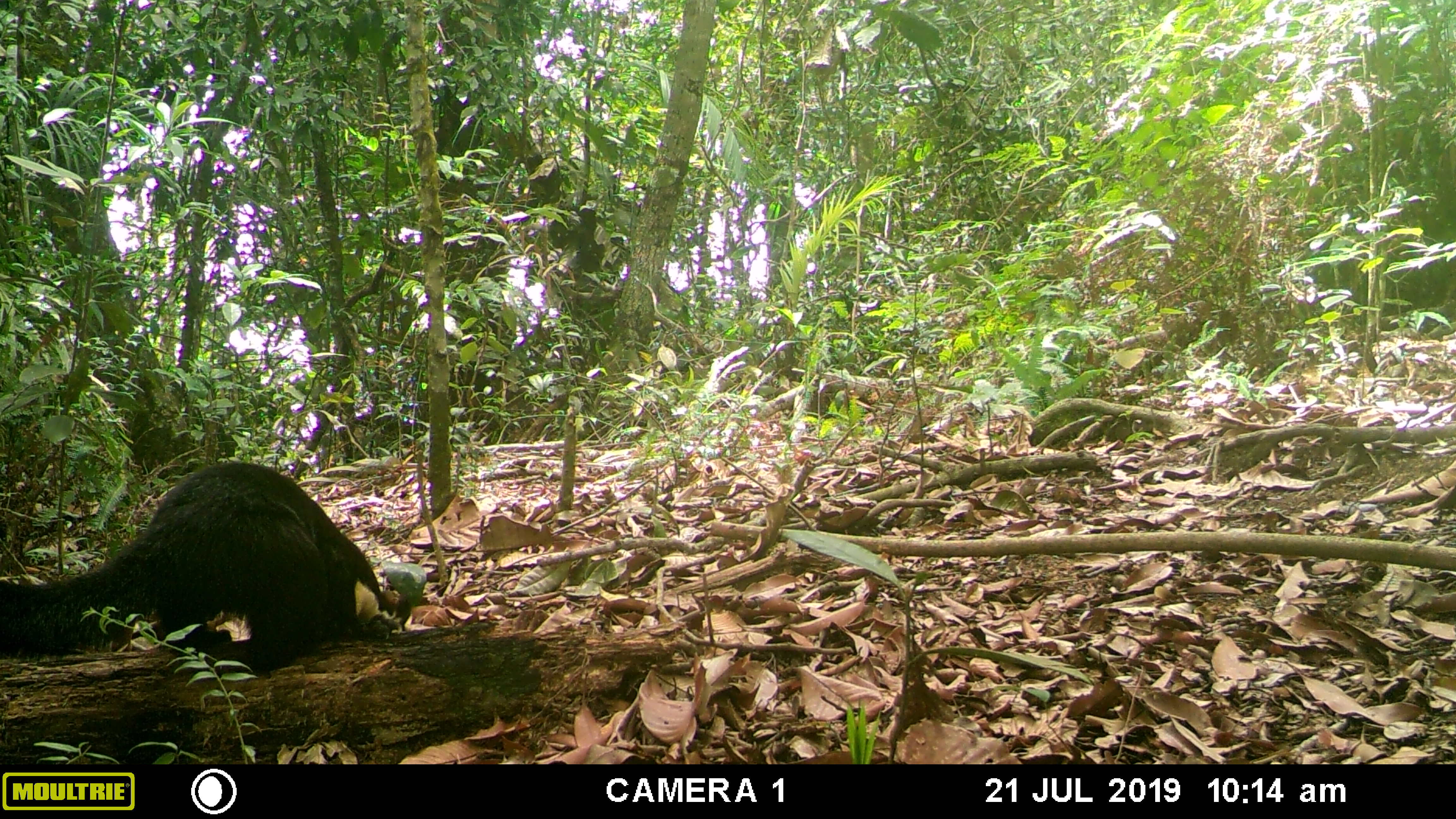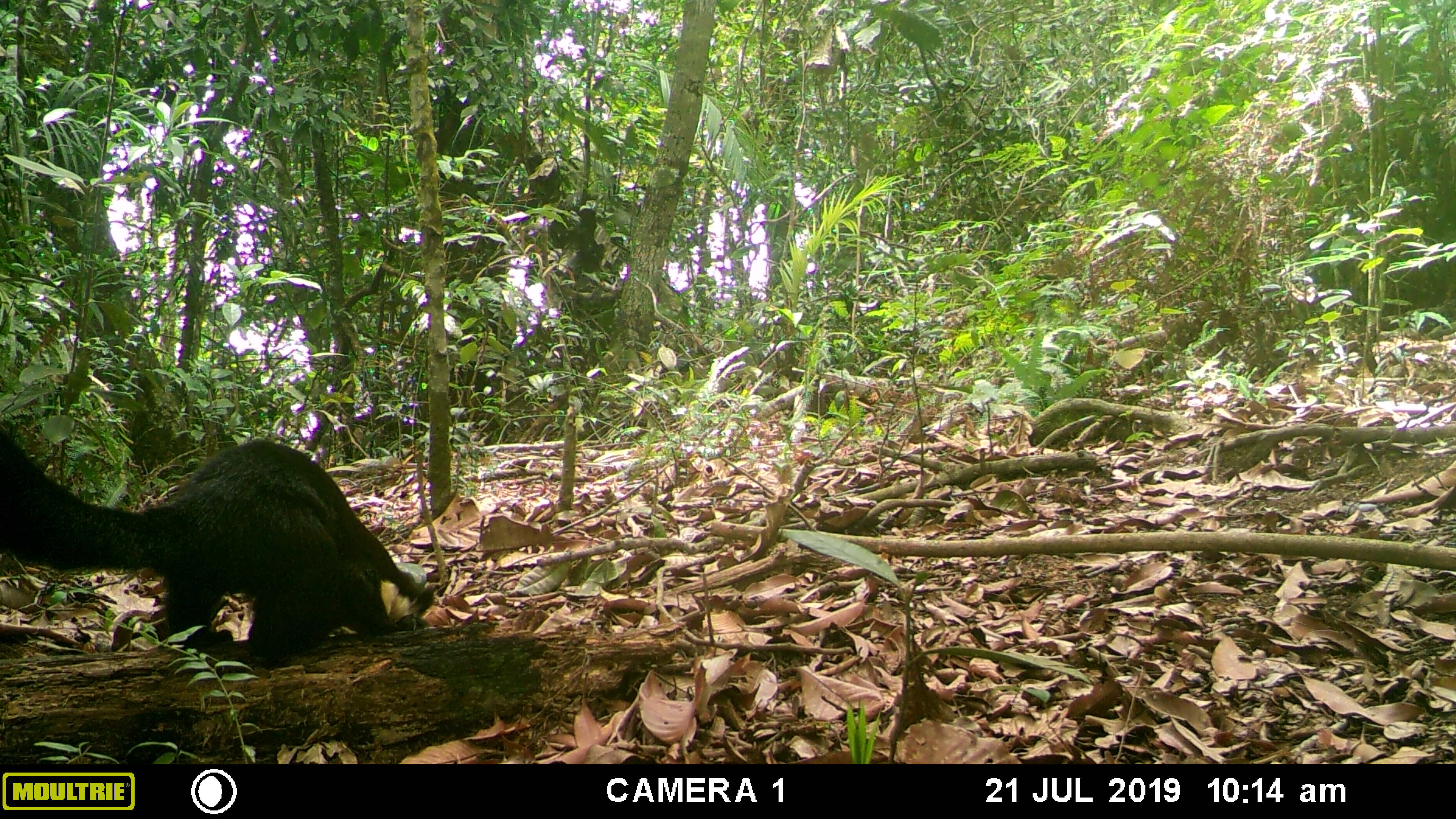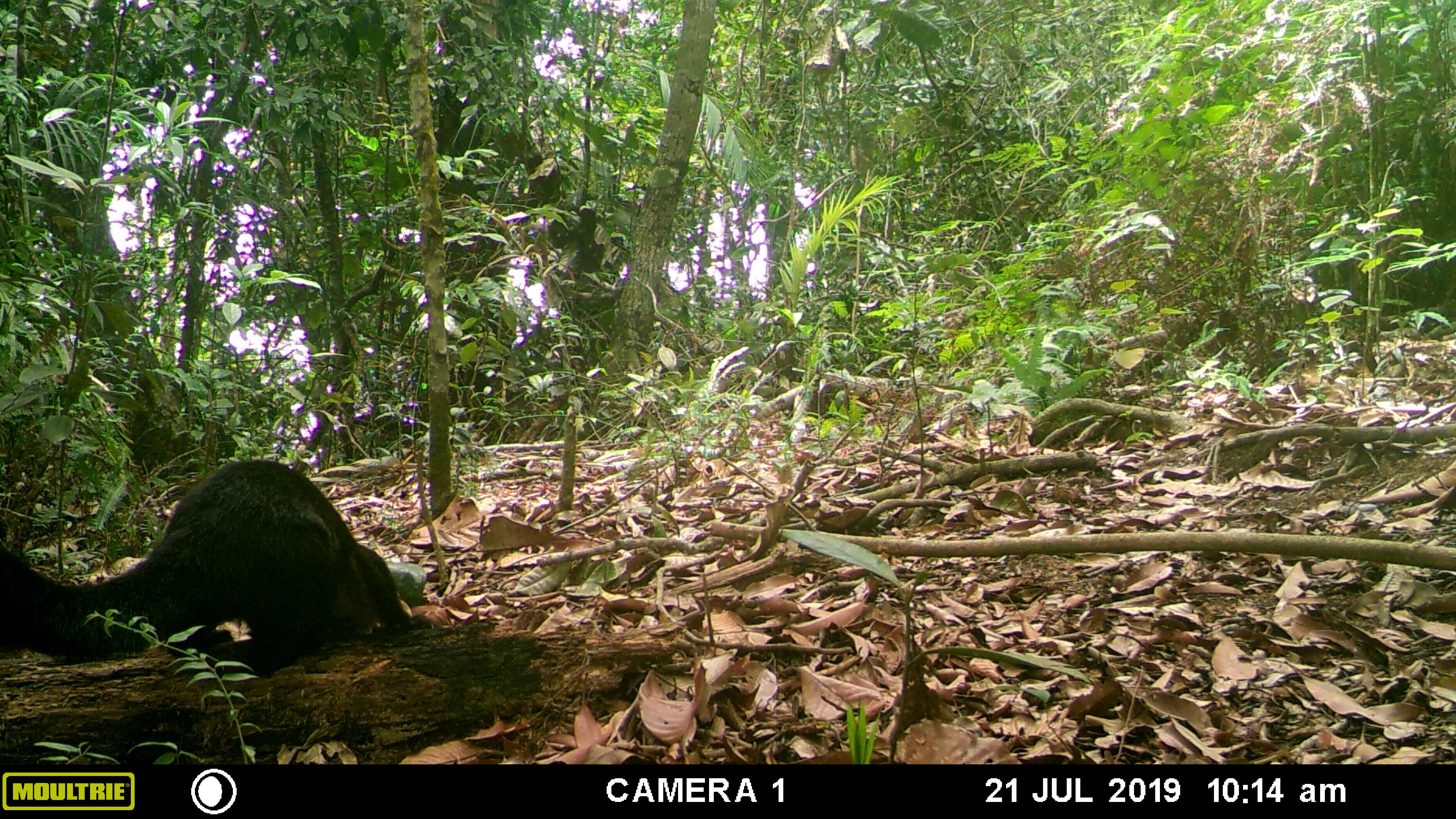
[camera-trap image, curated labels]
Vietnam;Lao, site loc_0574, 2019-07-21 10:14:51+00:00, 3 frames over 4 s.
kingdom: Animalia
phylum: Chordata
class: Mammalia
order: Rodentia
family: Sciuridae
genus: Ratufa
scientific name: Ratufa bicolor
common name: black giant squirrel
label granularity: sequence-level